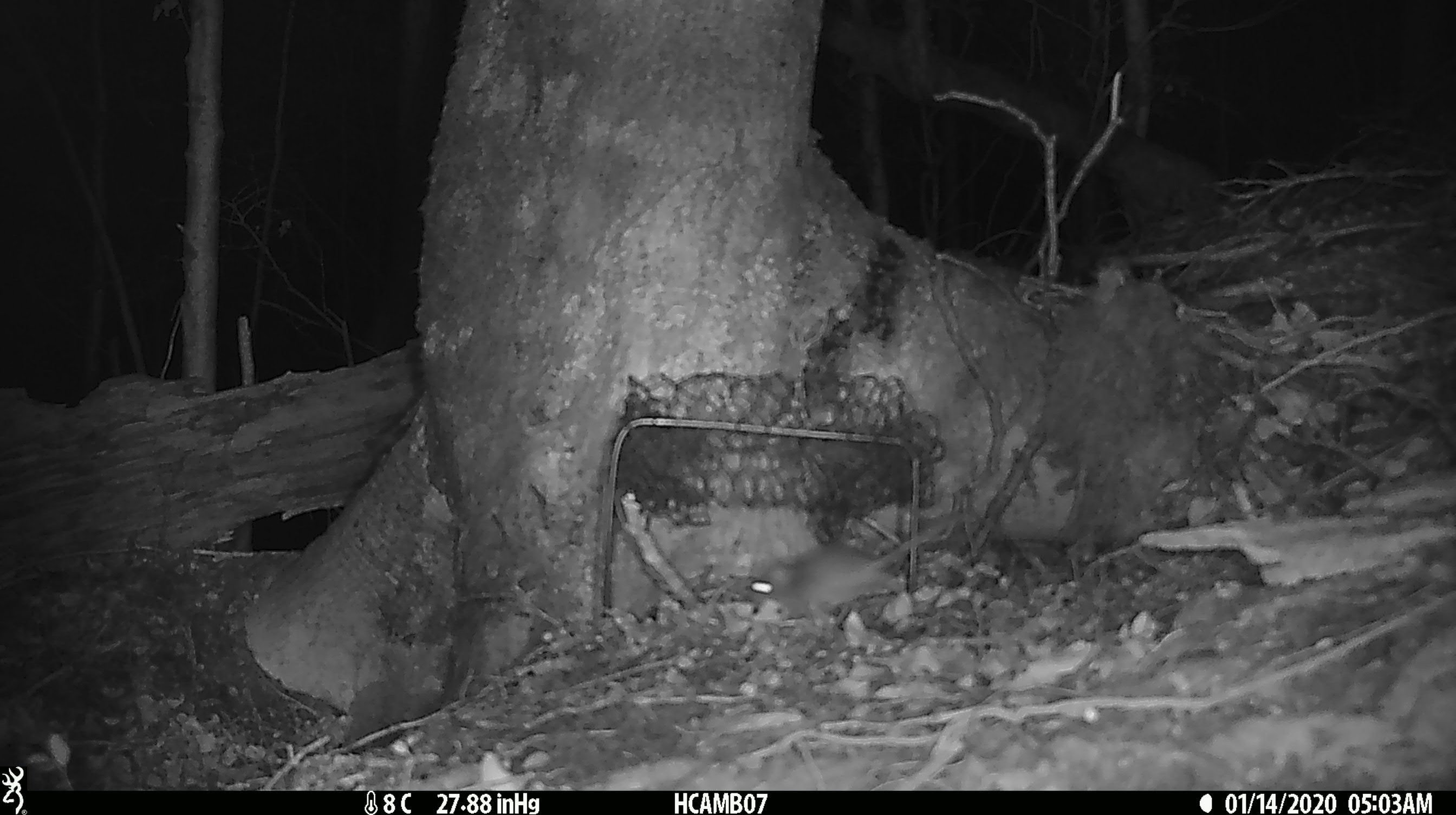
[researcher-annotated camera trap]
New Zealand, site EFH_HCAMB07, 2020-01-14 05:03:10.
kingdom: Animalia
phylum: Chordata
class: Mammalia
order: Rodentia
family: Muridae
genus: Mus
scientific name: Mus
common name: mouse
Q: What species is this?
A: Mouse (Mus).